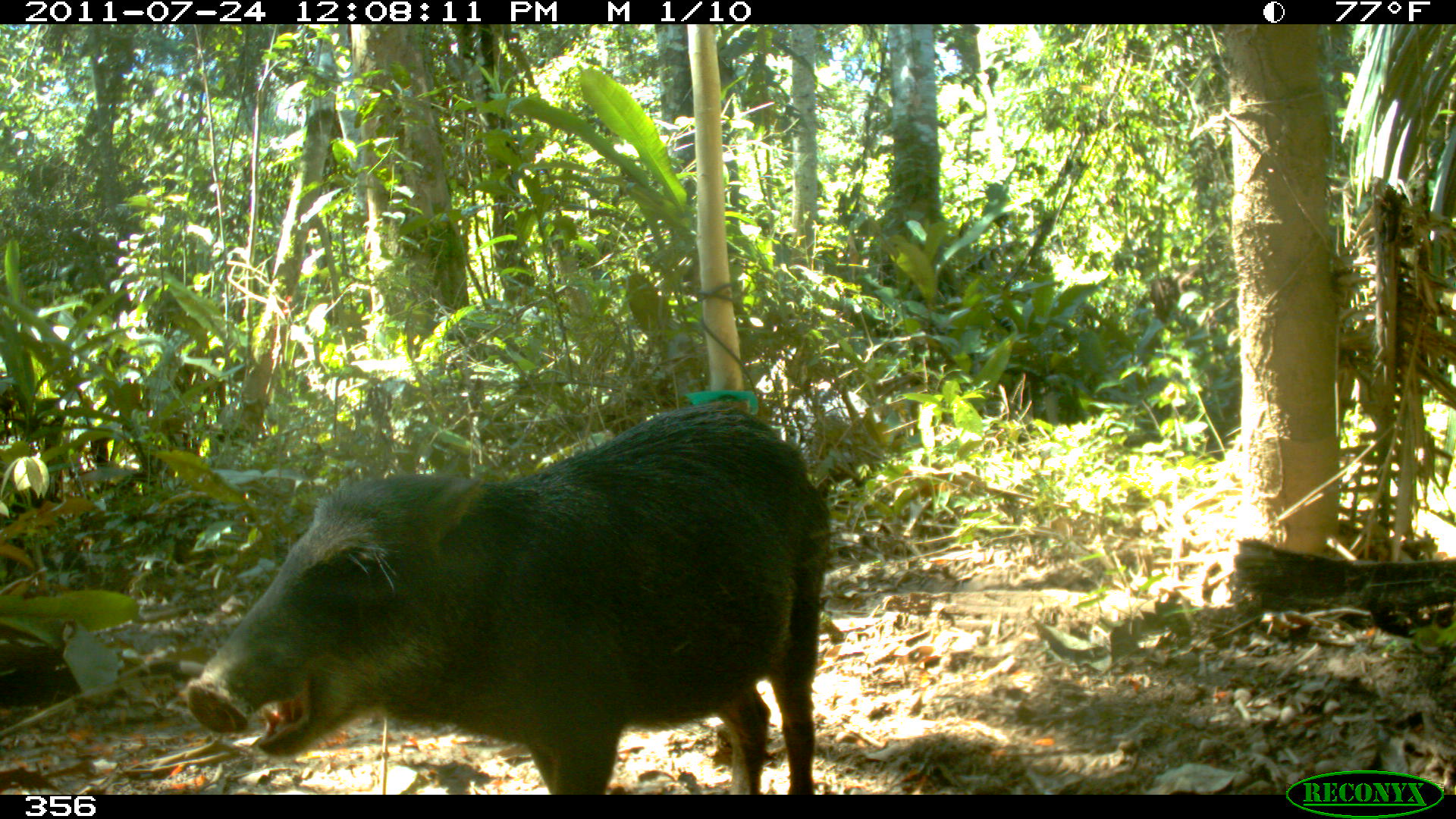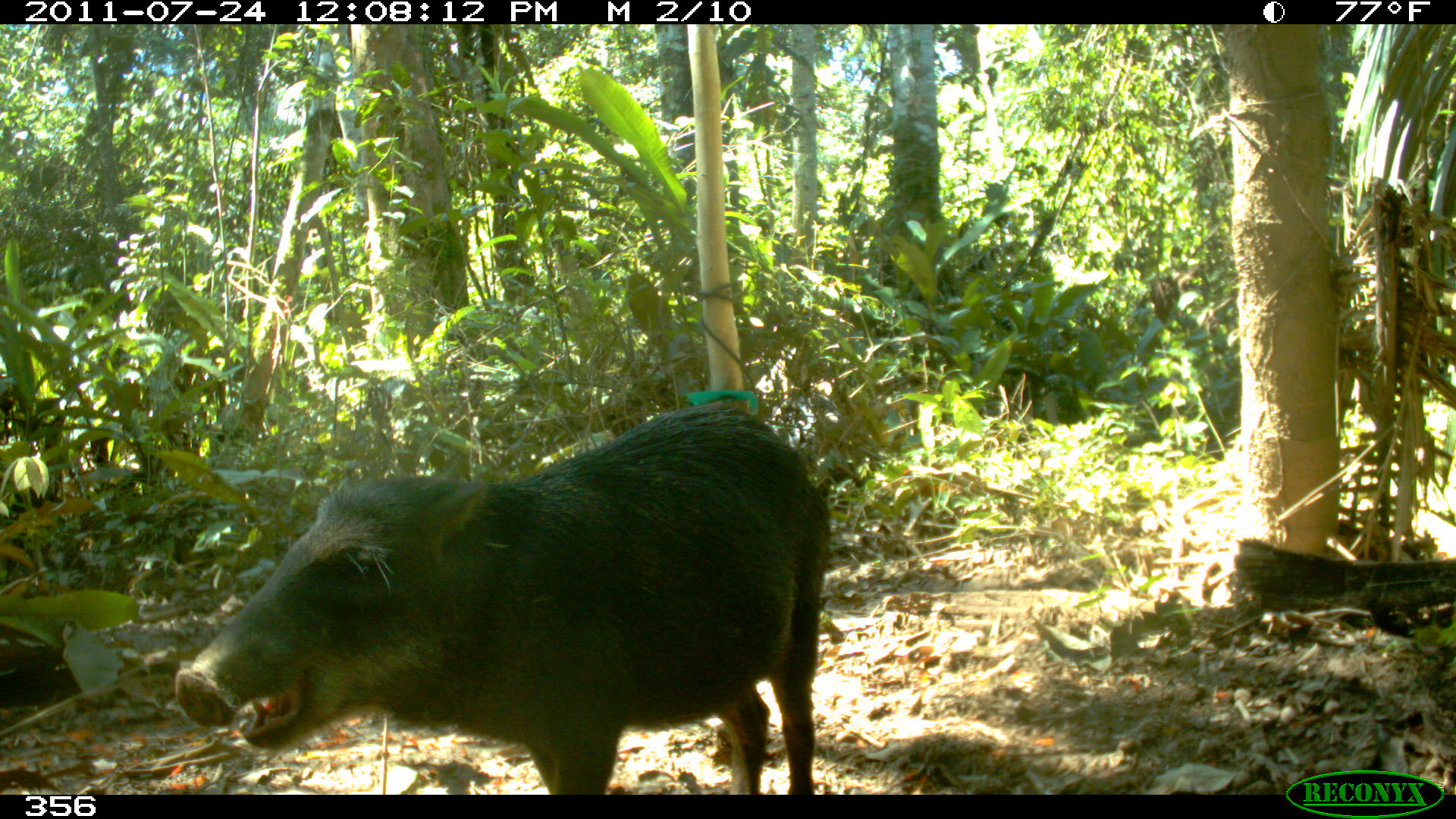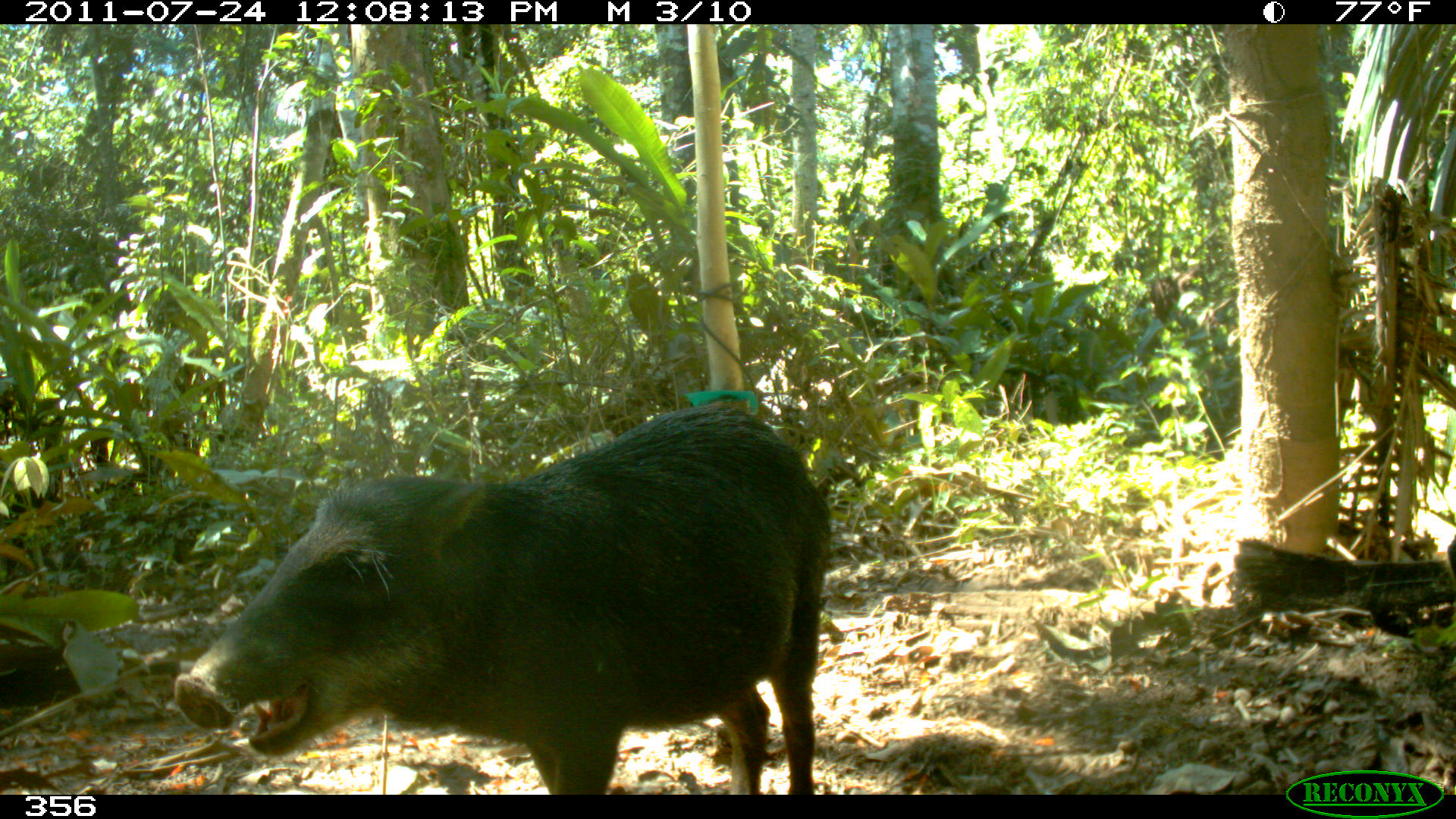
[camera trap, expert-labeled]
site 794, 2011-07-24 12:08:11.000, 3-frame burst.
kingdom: Animalia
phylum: Chordata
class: Mammalia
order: Artiodactyla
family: Tayassuidae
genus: Tayassu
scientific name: Tayassu pecari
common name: white-lipped peccary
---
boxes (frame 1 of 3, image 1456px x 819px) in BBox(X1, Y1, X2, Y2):
tayassu pecari: BBox(181, 402, 829, 795)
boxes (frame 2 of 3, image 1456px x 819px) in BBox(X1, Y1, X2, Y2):
tayassu pecari: BBox(169, 402, 829, 794)